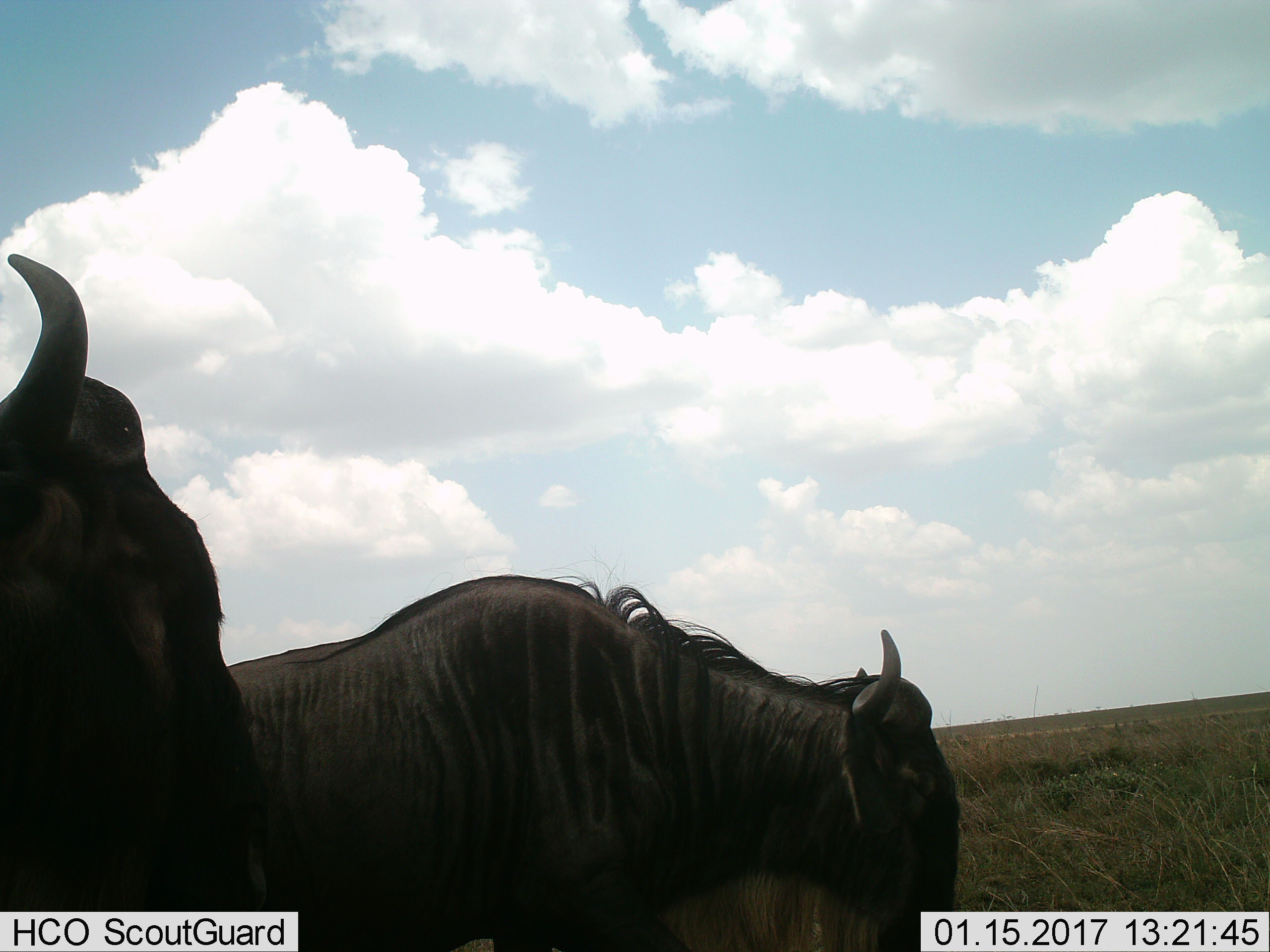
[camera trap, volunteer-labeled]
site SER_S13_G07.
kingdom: Animalia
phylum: Chordata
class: Mammalia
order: Artiodactyla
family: Bovidae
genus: Connochaetes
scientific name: Connochaetes taurinus taurinus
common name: blue wildebeest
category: wildebeestblue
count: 2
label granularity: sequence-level